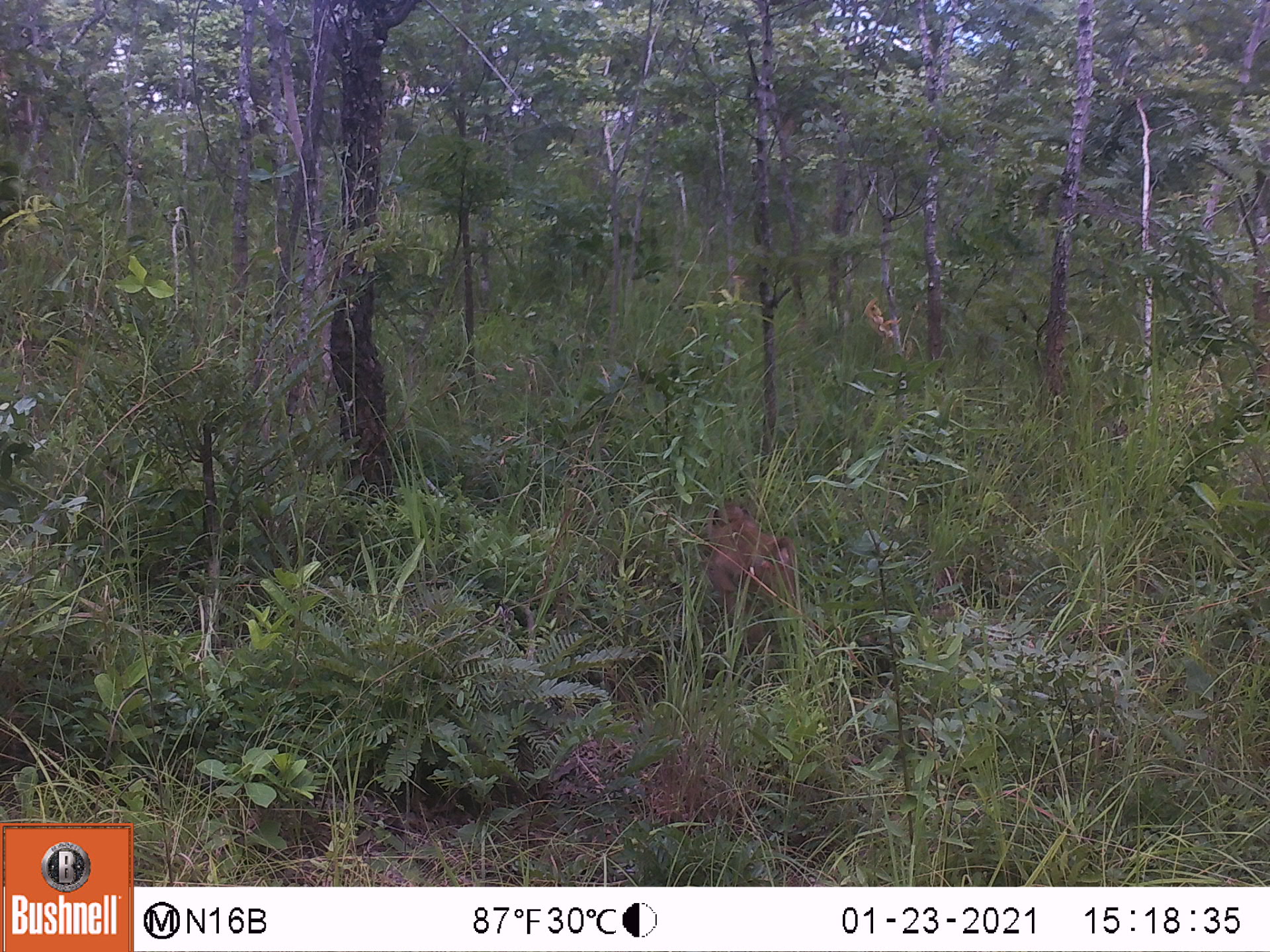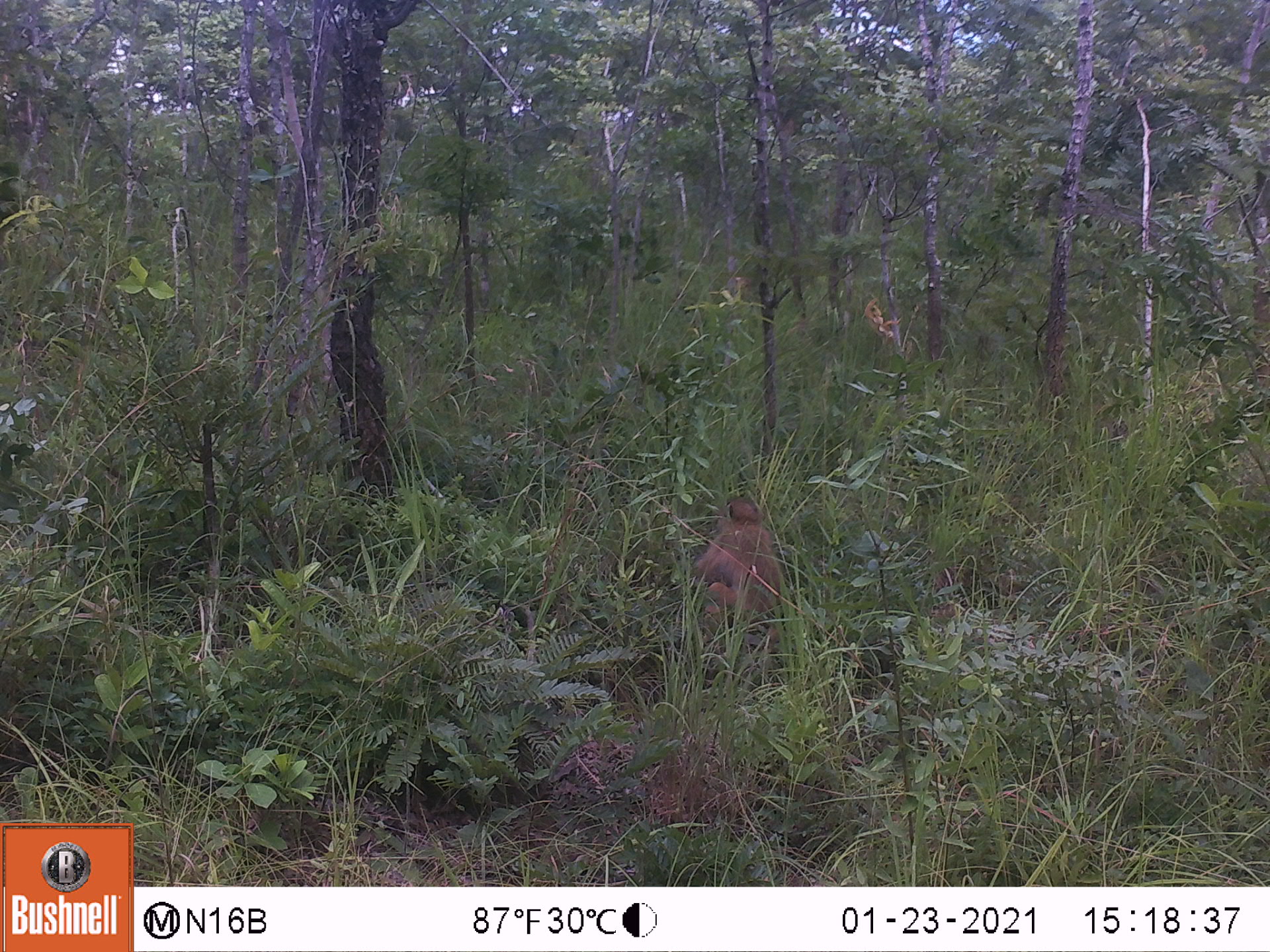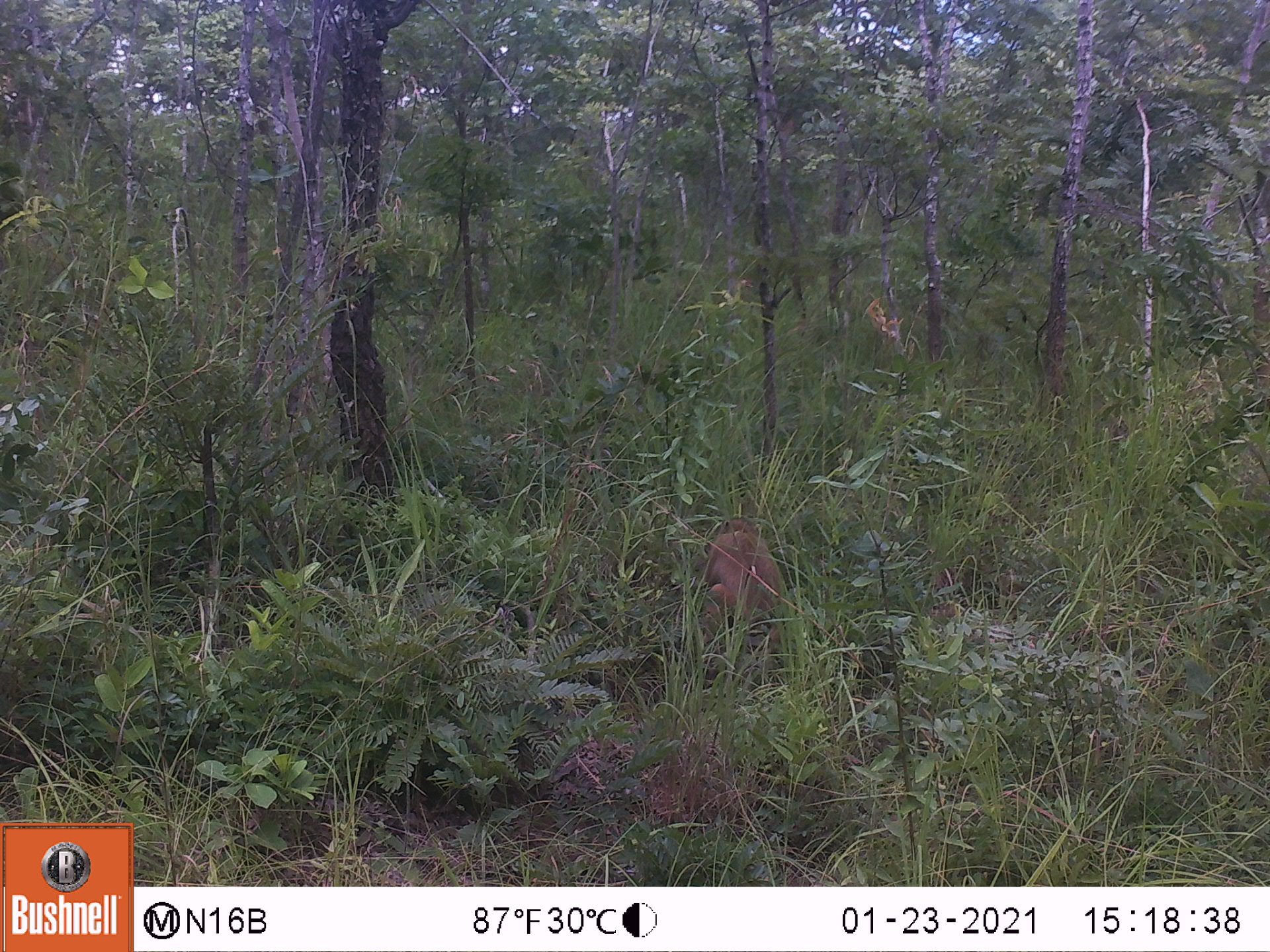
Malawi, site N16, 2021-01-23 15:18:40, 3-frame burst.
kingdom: Animalia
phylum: Chordata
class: Mammalia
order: Primates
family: Cercopithecidae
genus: Papio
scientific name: Papio cynocephalus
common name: yellow baboon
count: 1